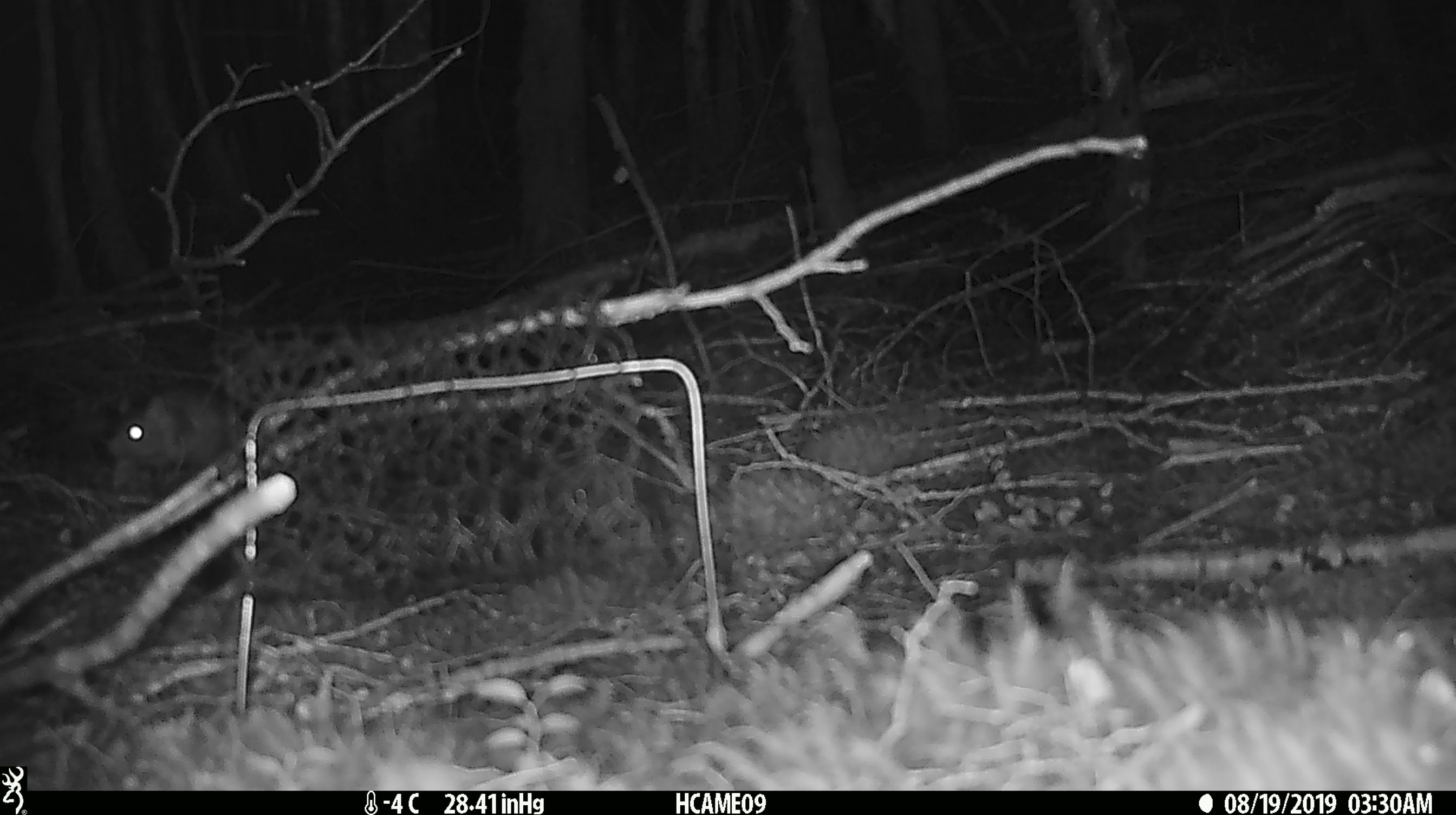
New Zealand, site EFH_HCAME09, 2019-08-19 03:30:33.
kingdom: Animalia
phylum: Chordata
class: Mammalia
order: Rodentia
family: Muridae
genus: Rattus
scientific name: Rattus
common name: rat